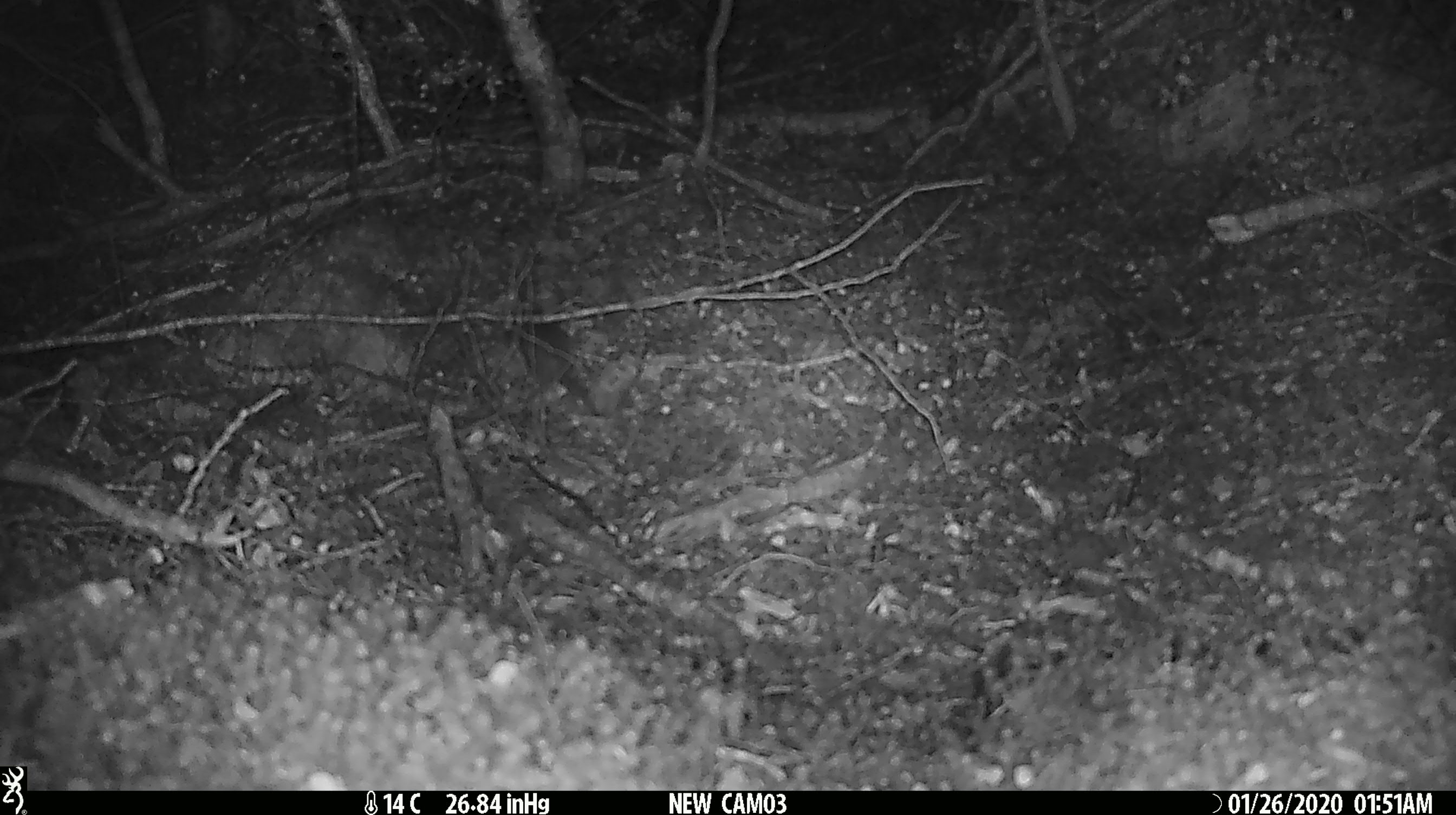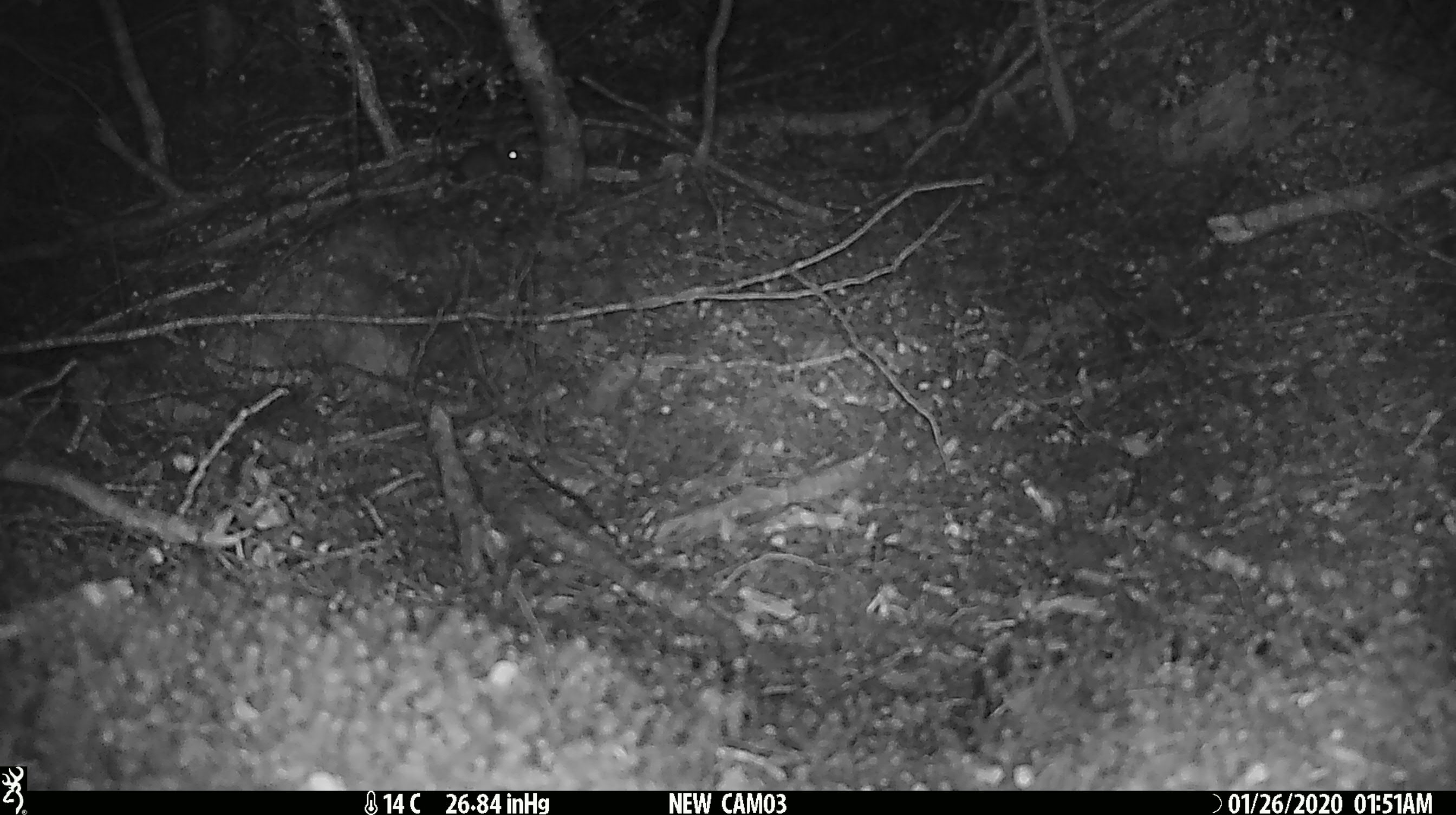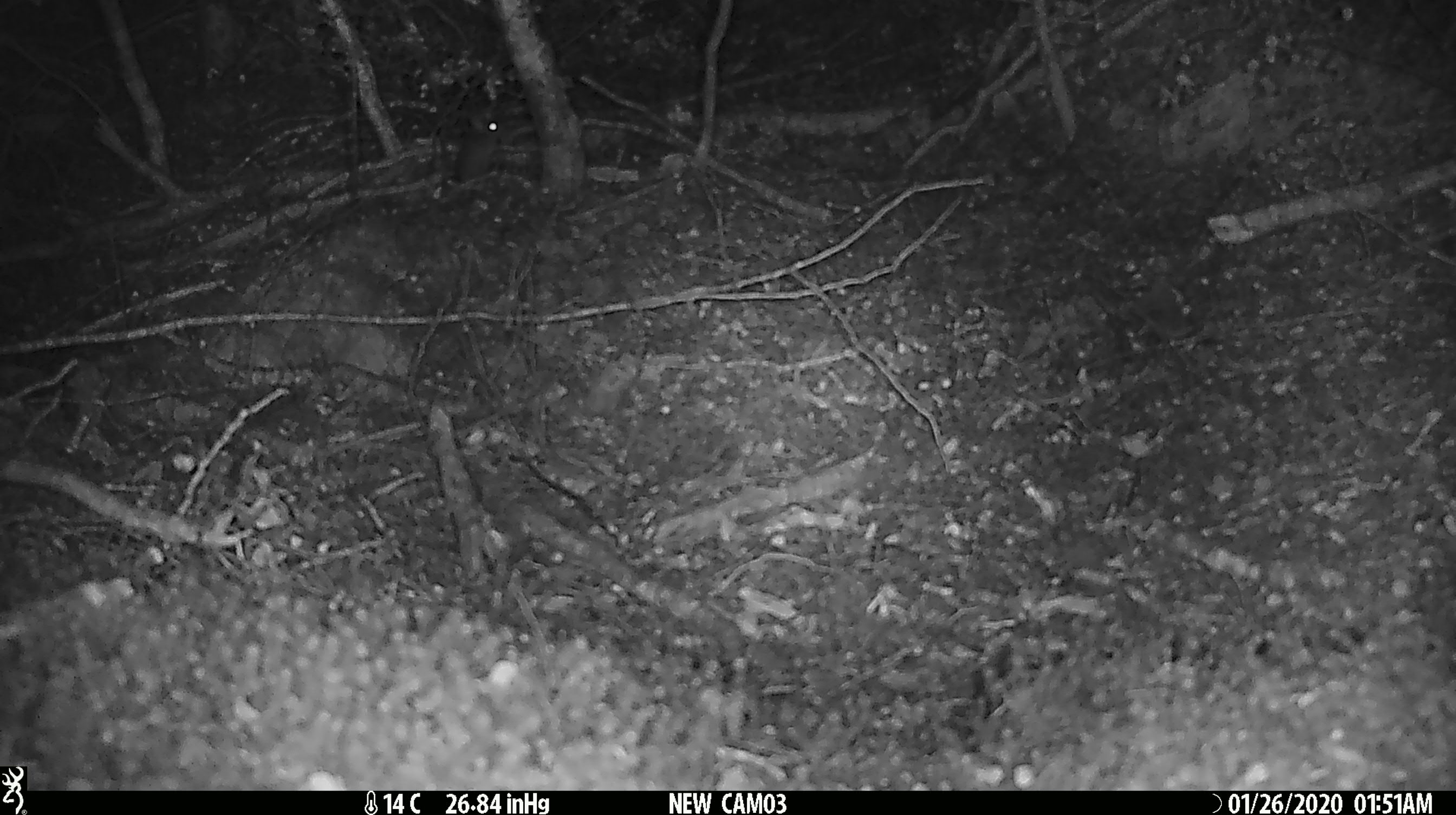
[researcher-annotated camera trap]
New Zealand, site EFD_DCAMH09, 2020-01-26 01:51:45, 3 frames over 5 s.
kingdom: Animalia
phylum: Chordata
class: Mammalia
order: Rodentia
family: Muridae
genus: Mus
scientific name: Mus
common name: mouse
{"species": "mouse (Mus)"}